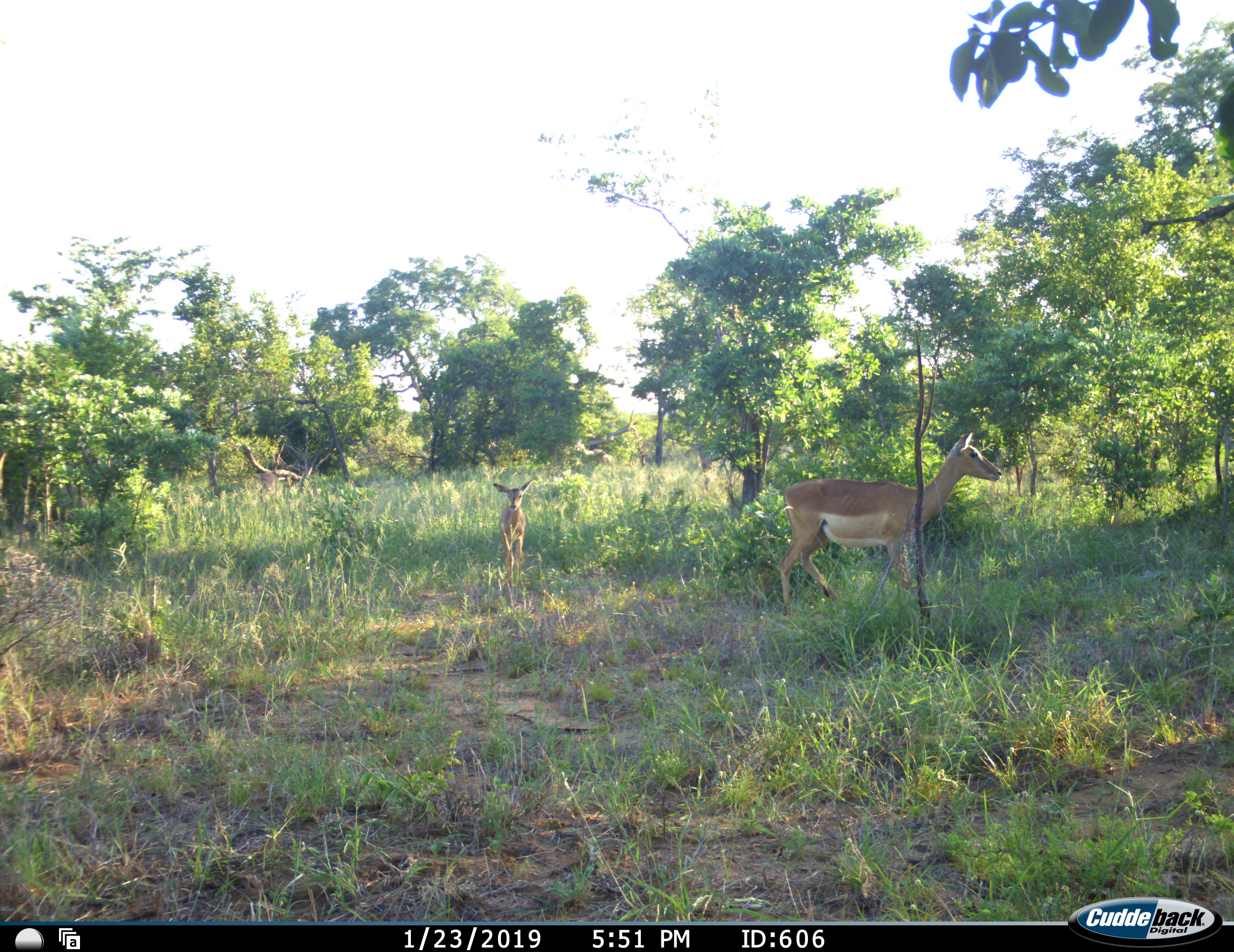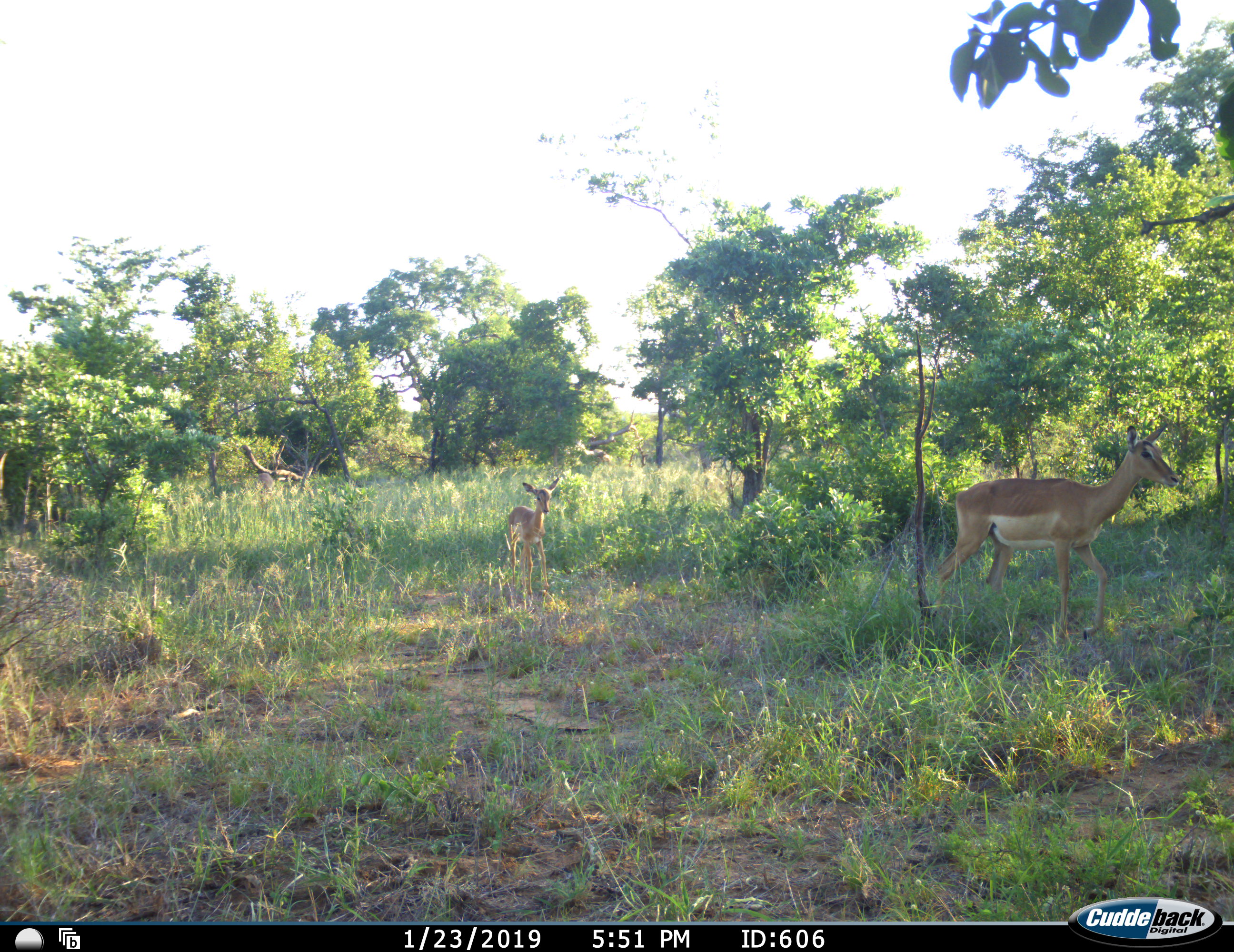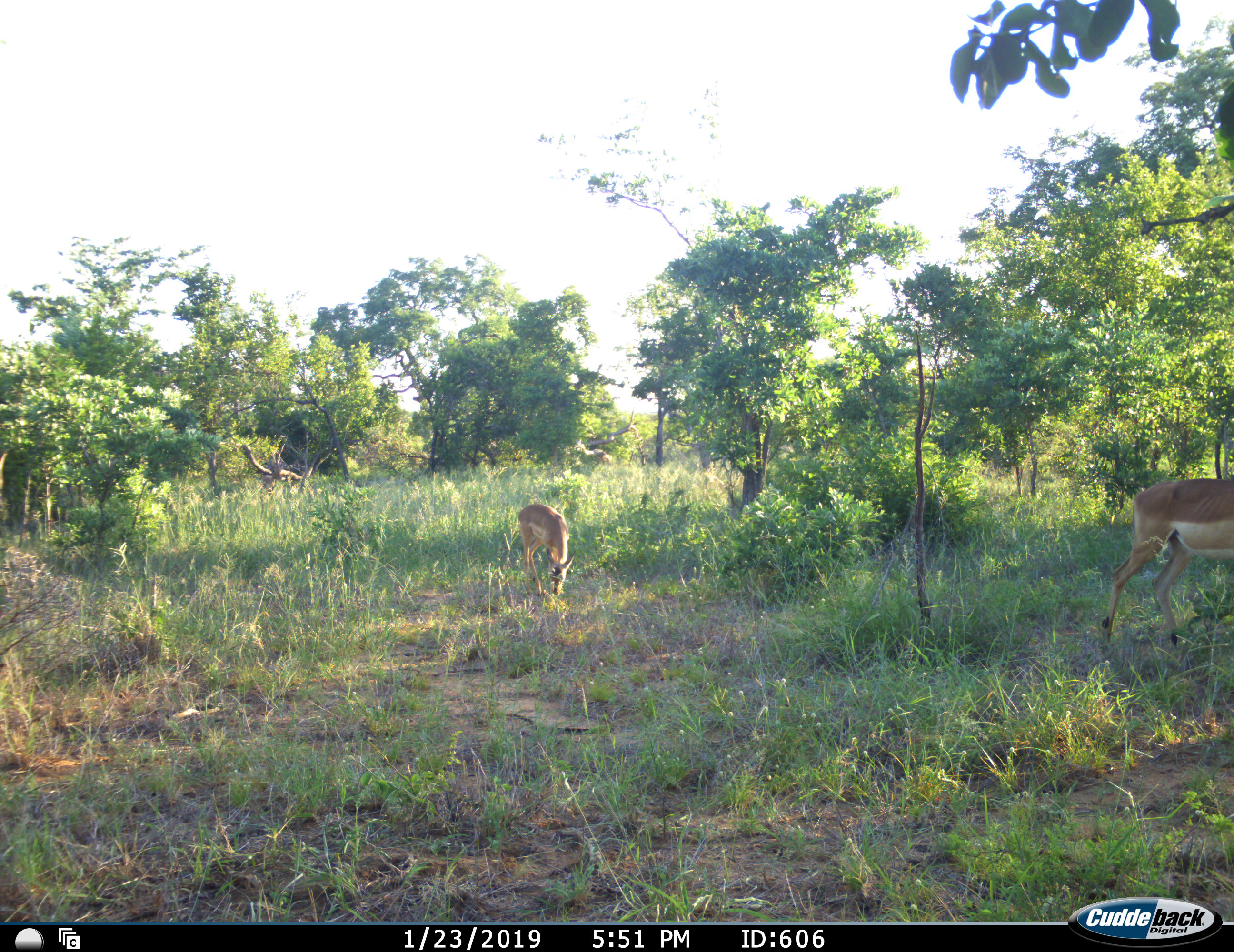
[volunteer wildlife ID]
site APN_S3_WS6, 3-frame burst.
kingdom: Animalia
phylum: Chordata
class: Mammalia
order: Artiodactyla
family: Bovidae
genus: Aepyceros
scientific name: Aepyceros melampus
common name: impala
Impala (Aepyceros melampus), count 3. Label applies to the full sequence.